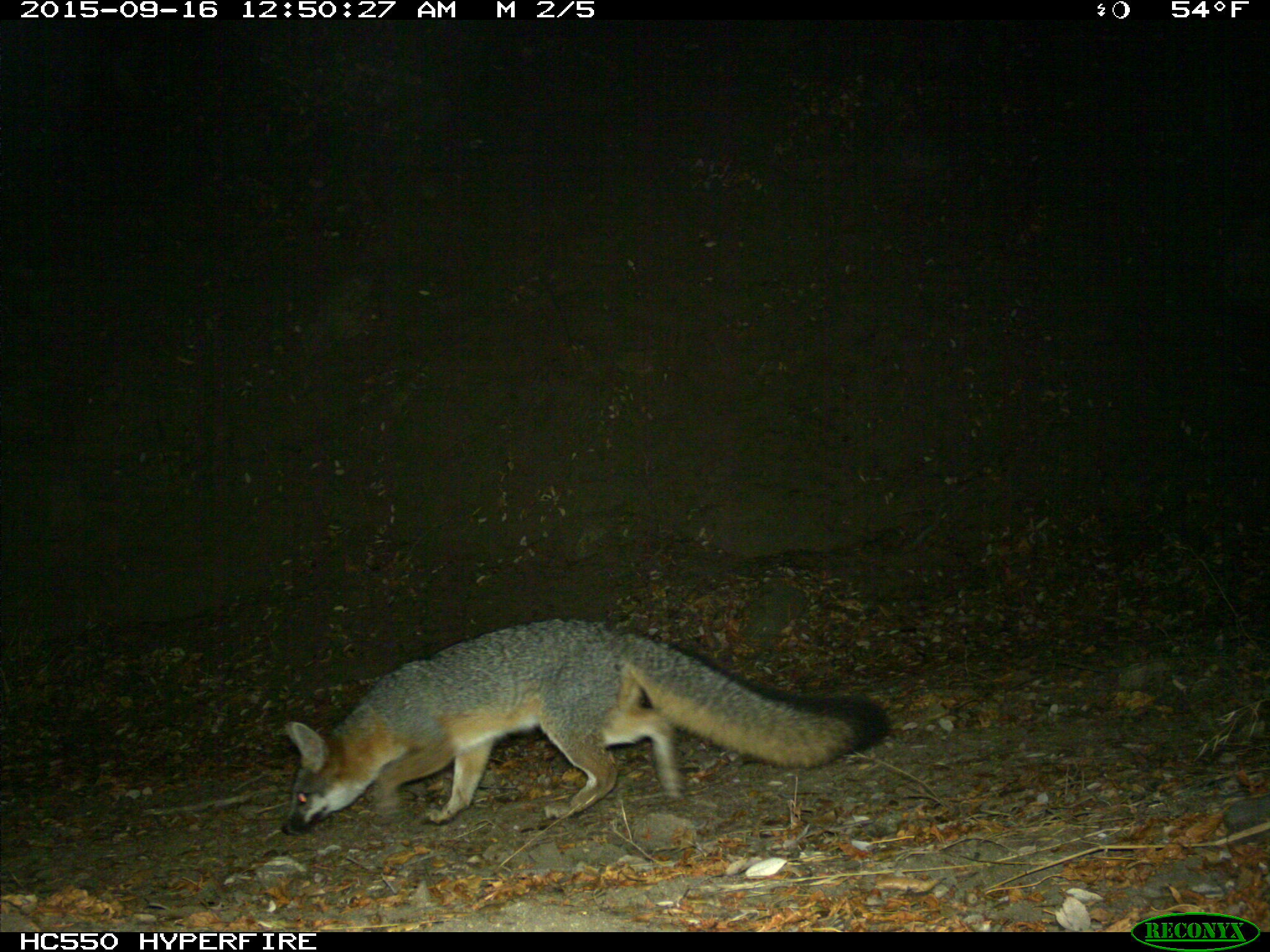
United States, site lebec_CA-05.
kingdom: Animalia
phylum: Chordata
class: Mammalia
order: Carnivora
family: Canidae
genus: Urocyon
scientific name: Urocyon cinereoargenteus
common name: gray fox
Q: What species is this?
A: Urocyon cinereoargenteus (gray fox).